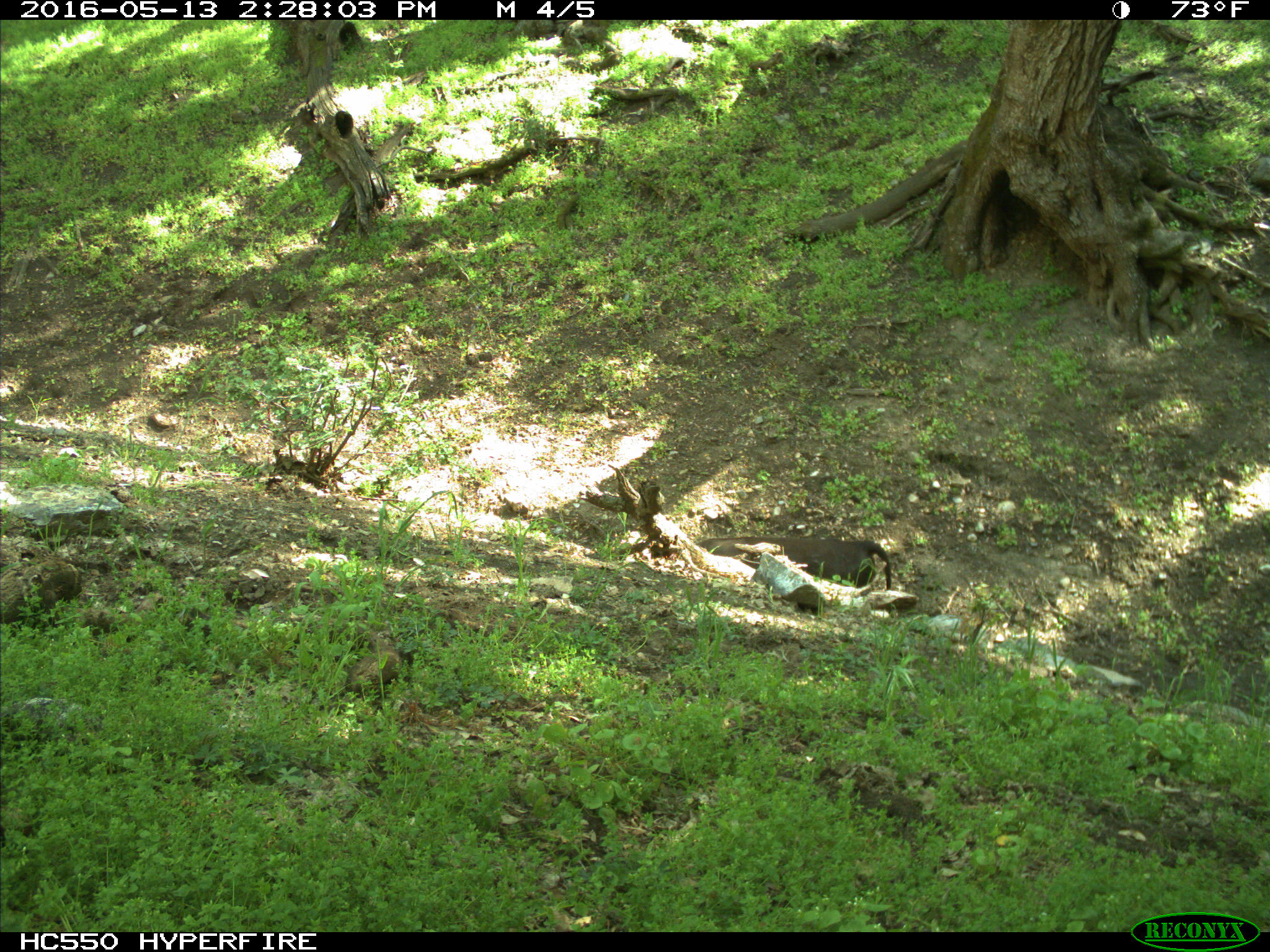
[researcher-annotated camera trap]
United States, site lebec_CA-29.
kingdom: Animalia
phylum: Chordata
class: Mammalia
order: Artiodactyla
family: Bovidae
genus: Bos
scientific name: Bos taurus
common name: domestic cow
Bos taurus (domestic cow).